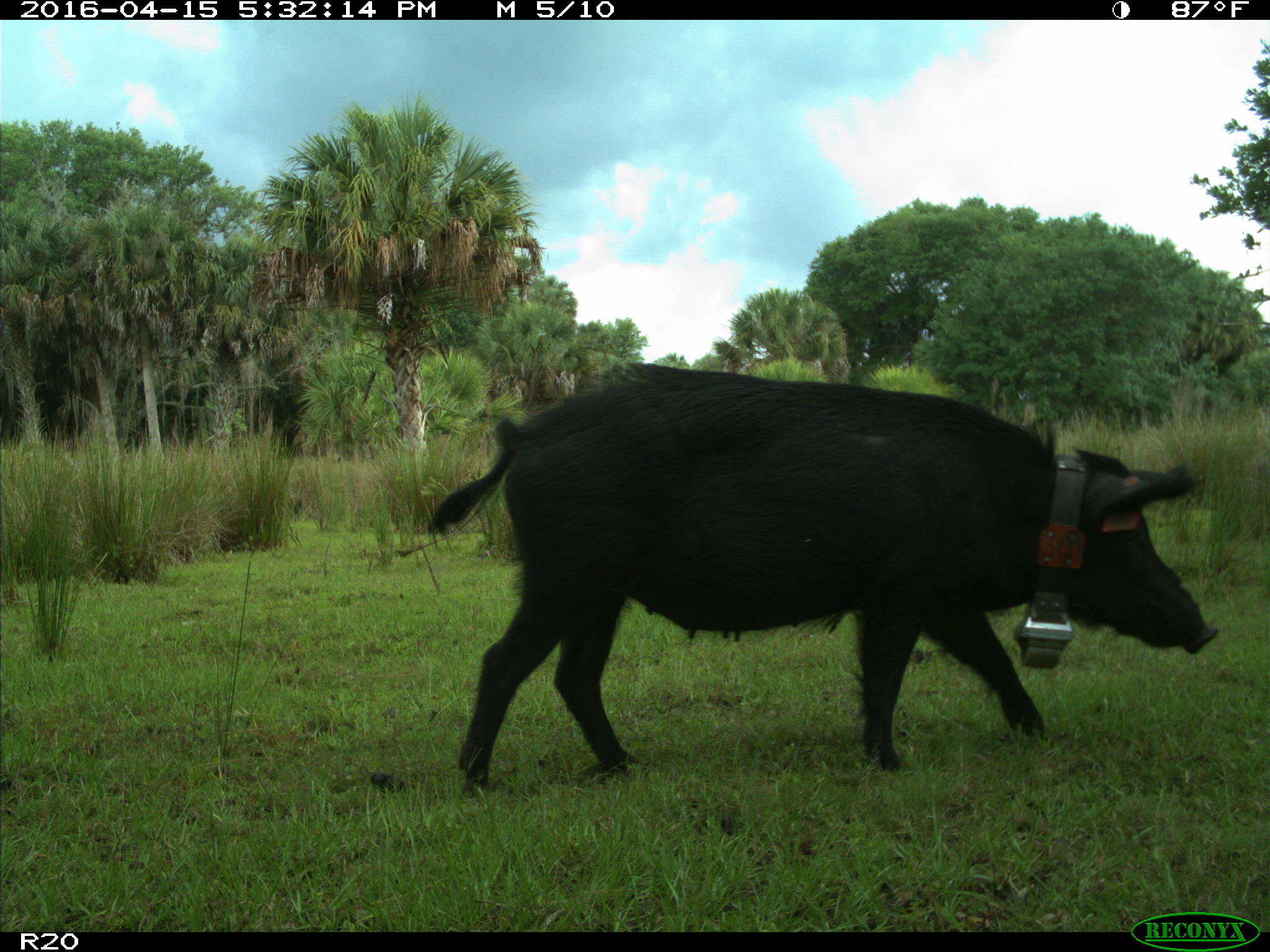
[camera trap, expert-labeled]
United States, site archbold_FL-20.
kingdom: Animalia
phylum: Chordata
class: Mammalia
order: Artiodactyla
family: Suidae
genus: Sus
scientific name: Sus scrofa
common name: wild boar